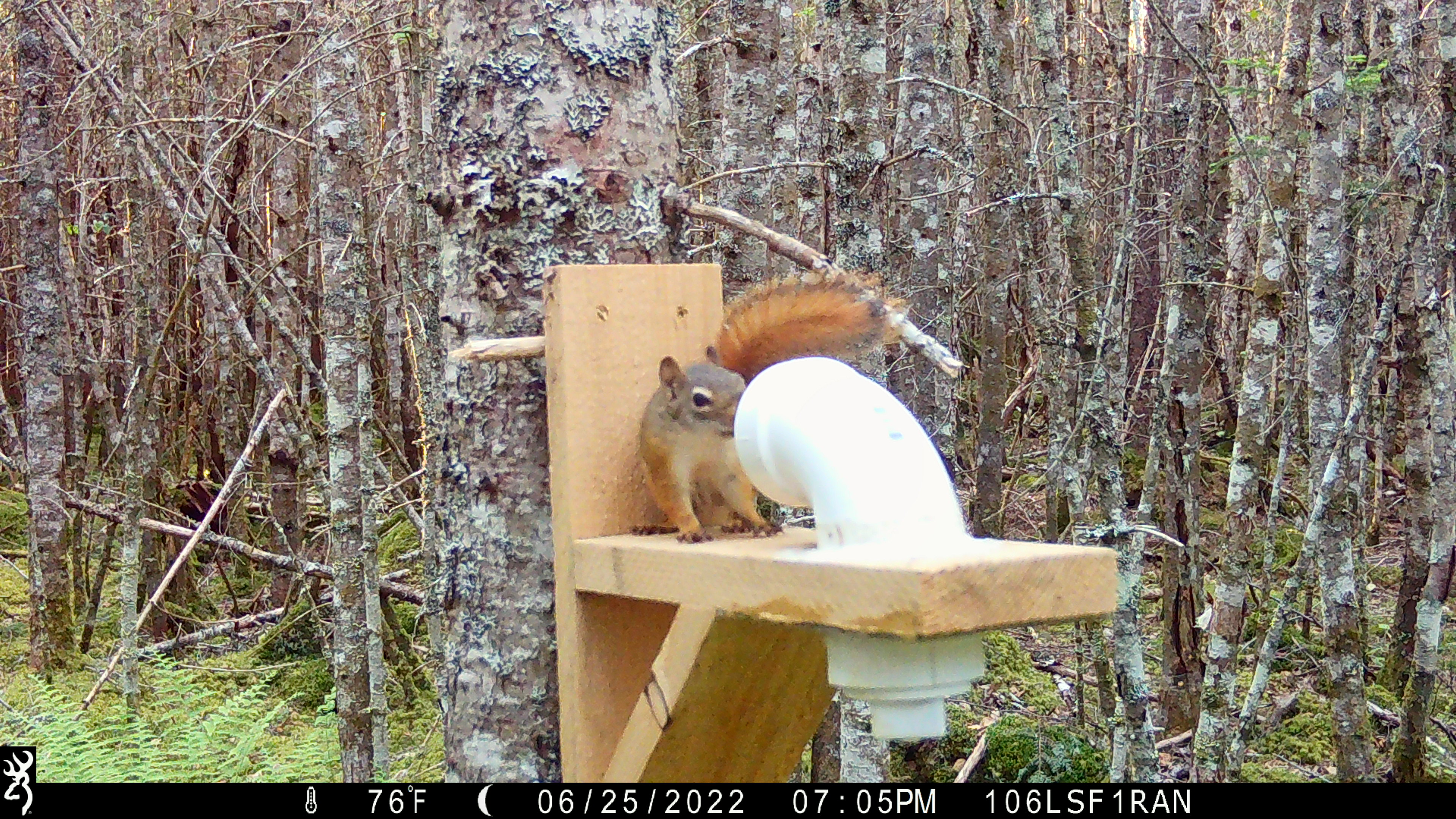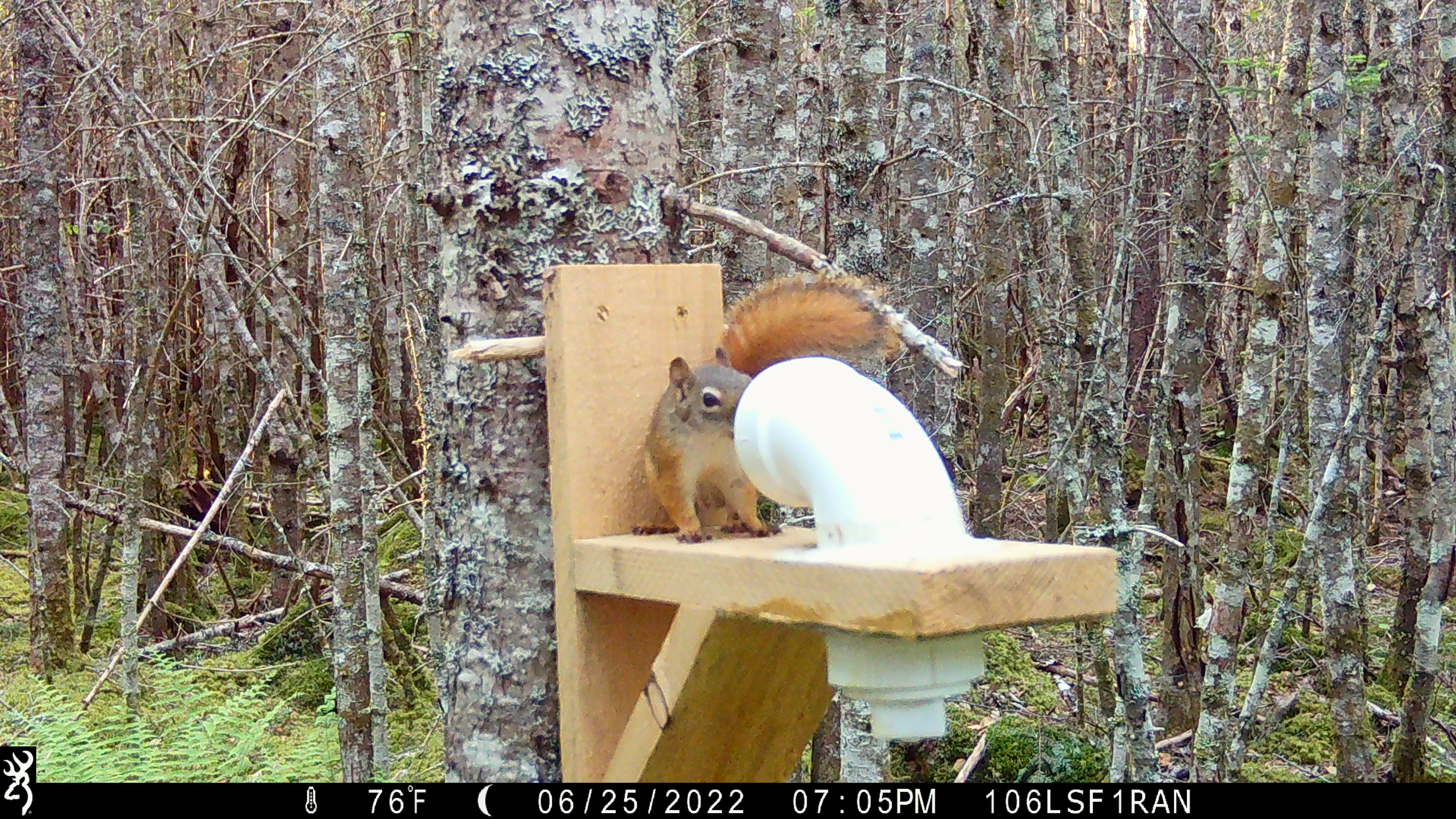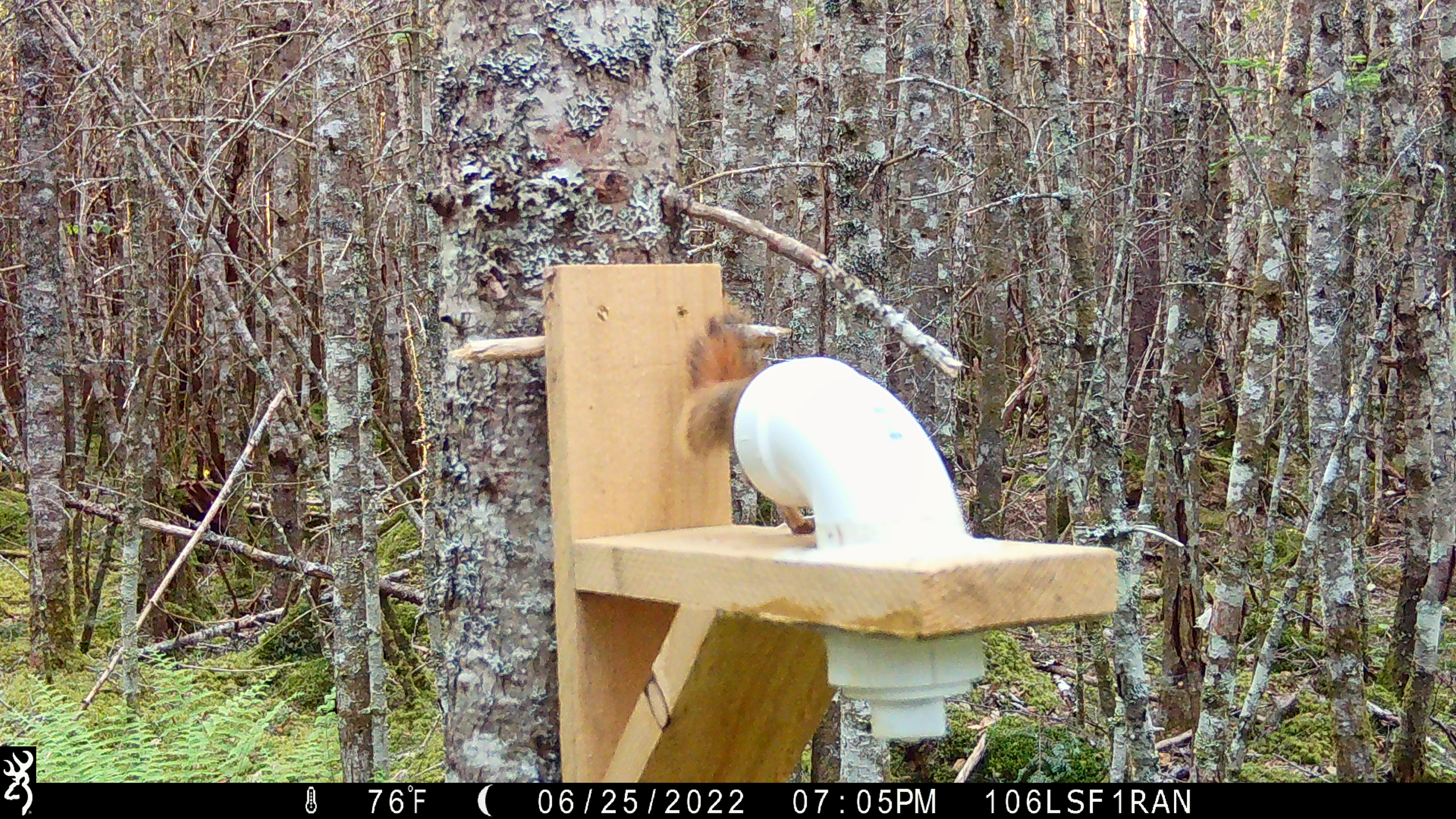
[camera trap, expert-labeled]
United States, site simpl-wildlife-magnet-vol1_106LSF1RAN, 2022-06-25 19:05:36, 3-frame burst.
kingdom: Animalia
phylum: Chordata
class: Mammalia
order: Rodentia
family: Sciuridae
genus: Tamiasciurus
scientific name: Tamiasciurus hudsonicus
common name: red squirrel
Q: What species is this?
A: Red squirrel (Tamiasciurus hudsonicus).